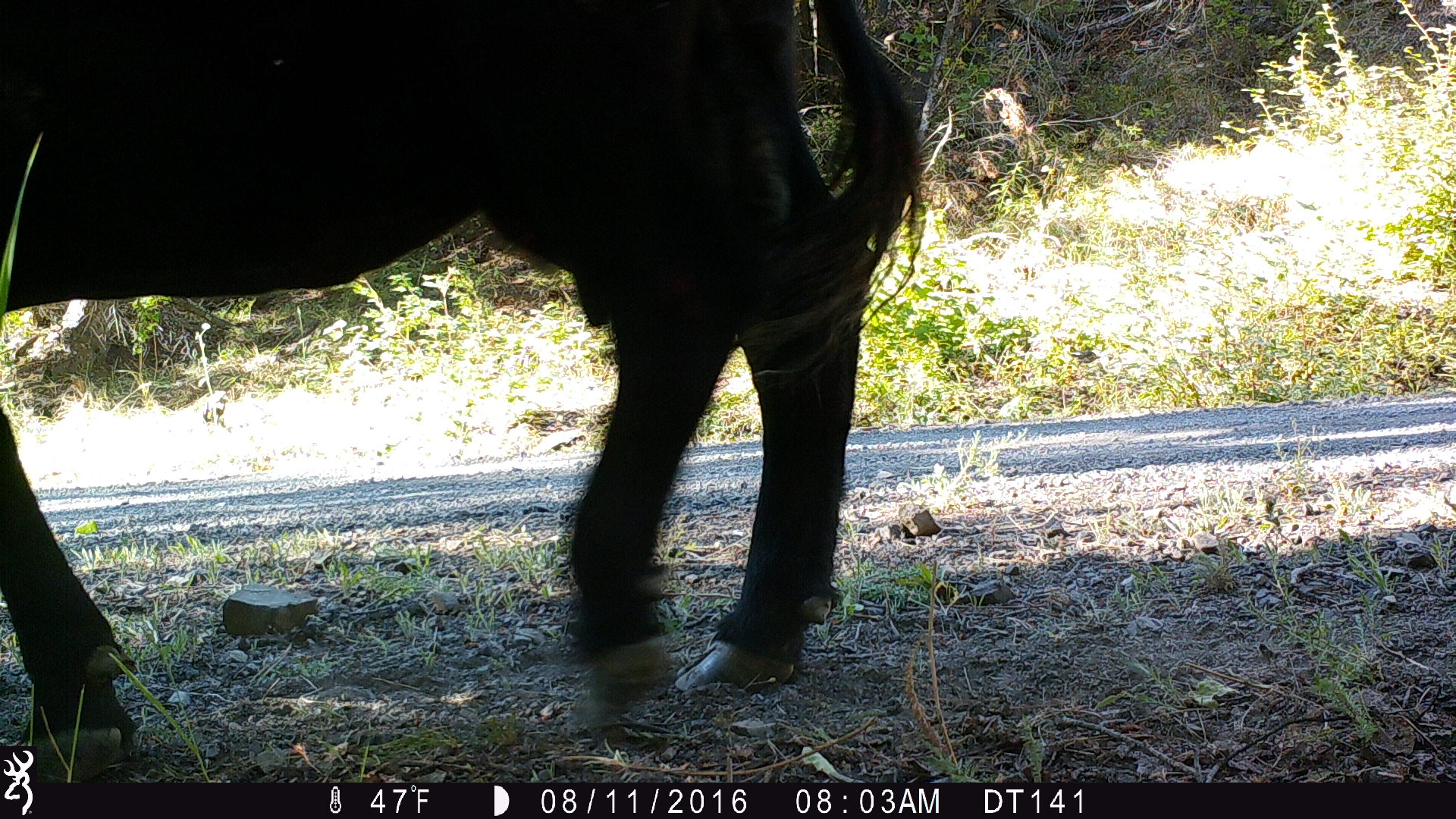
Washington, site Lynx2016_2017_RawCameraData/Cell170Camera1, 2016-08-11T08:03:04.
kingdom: Animalia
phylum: Chordata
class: Mammalia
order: Artiodactyla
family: Bovidae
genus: Bos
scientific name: Bos taurus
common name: domestic cattle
Domestic cattle (Bos taurus). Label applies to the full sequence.